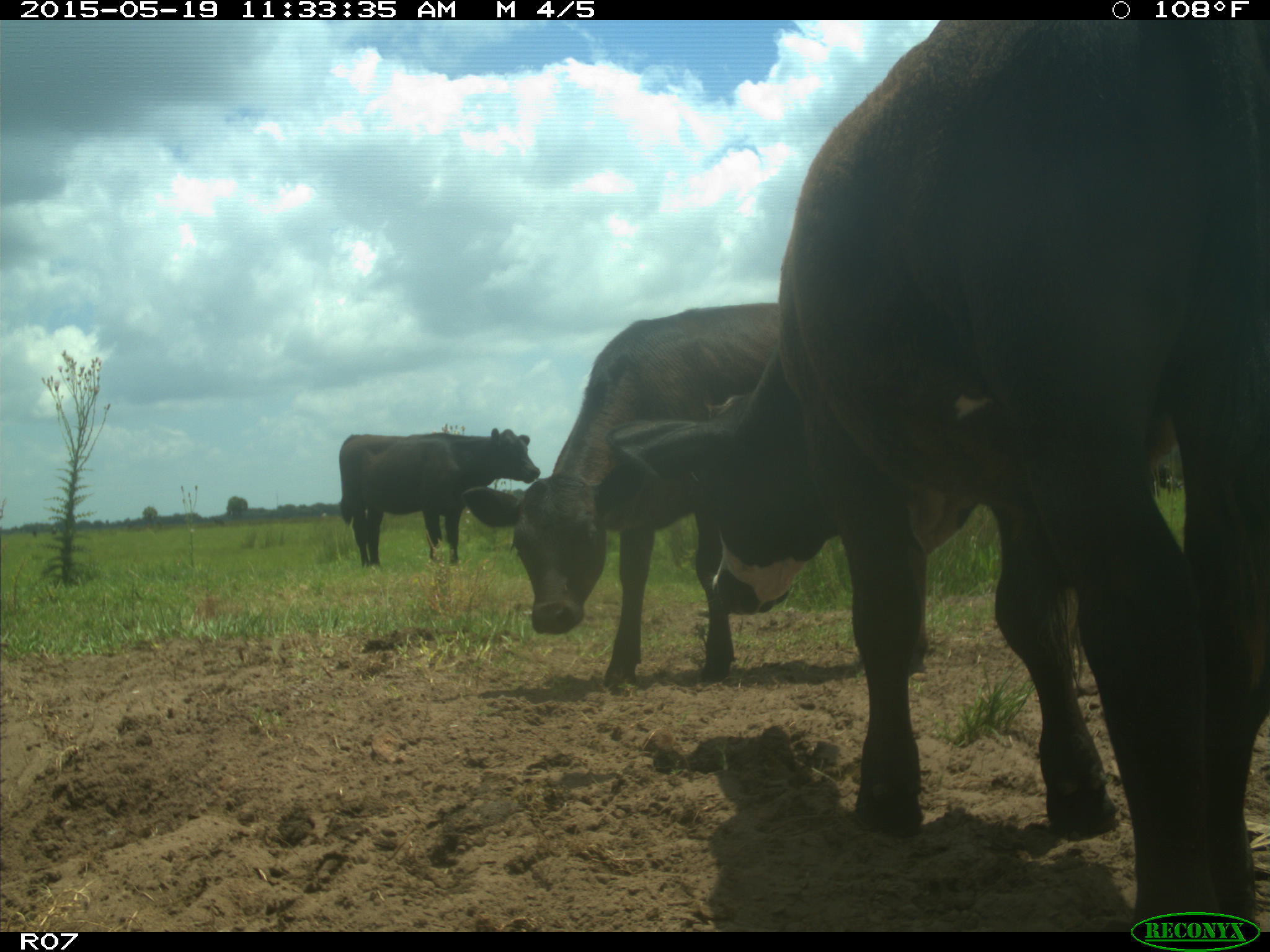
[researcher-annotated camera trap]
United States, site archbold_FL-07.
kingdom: Animalia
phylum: Chordata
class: Mammalia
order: Artiodactyla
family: Bovidae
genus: Bos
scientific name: Bos taurus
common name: domestic cow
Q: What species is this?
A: Bos taurus (domestic cow).